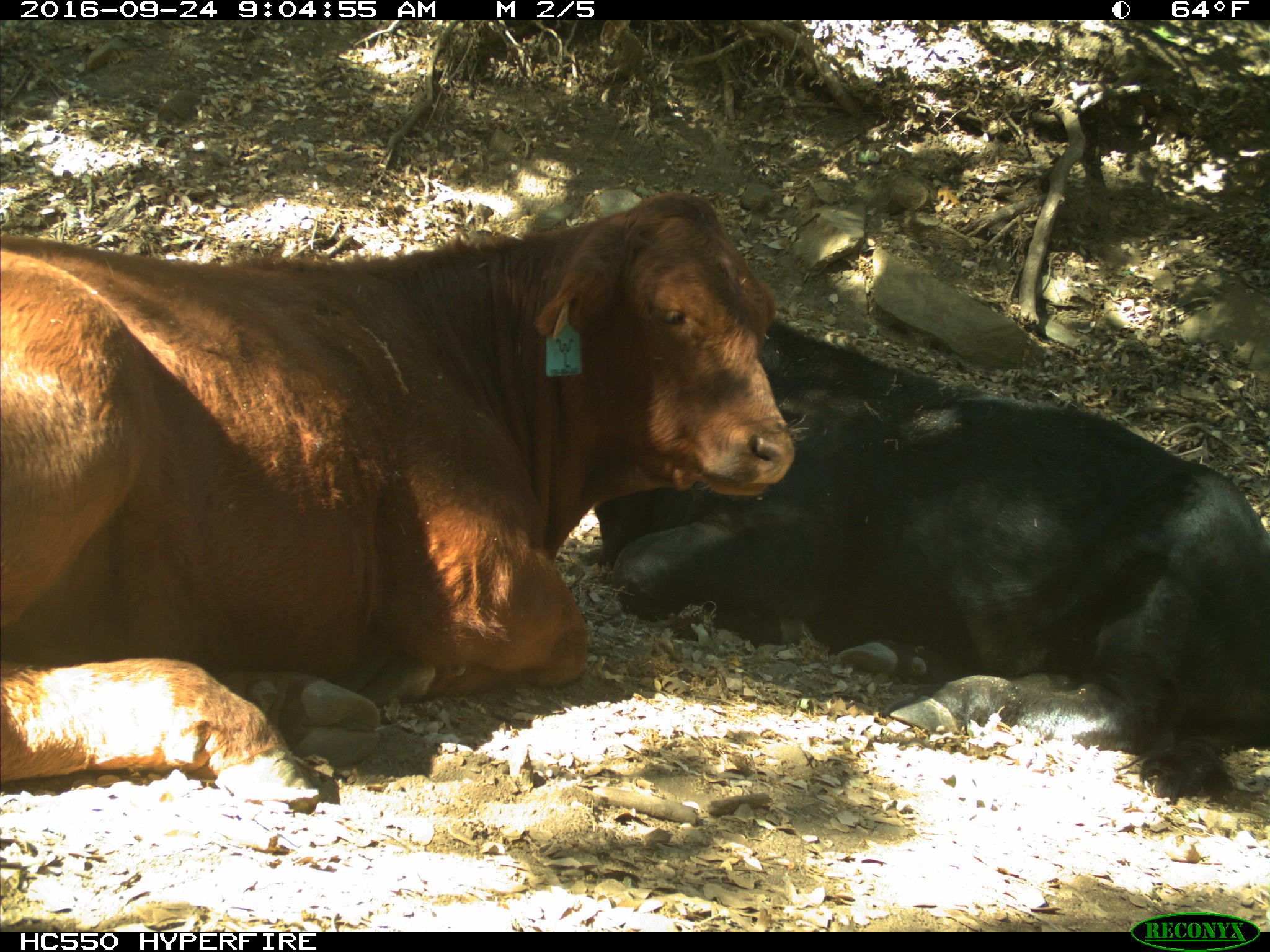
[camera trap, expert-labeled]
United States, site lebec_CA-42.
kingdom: Animalia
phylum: Chordata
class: Mammalia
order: Artiodactyla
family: Bovidae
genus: Bos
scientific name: Bos taurus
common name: domestic cow